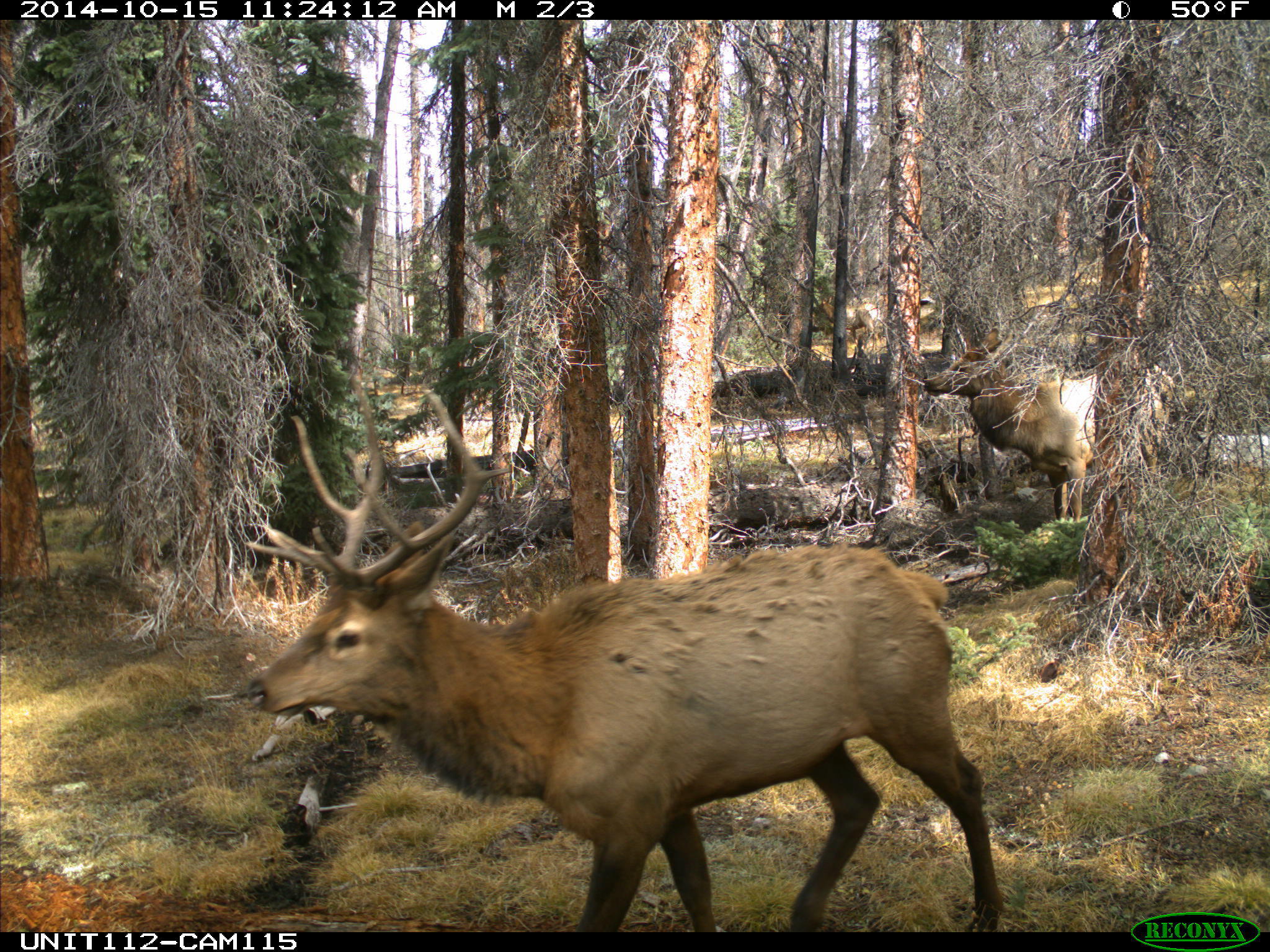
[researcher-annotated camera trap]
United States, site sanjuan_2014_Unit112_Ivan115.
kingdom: Animalia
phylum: Chordata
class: Mammalia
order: Artiodactyla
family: Cervidae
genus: Cervus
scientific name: Cervus elaphus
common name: red deer